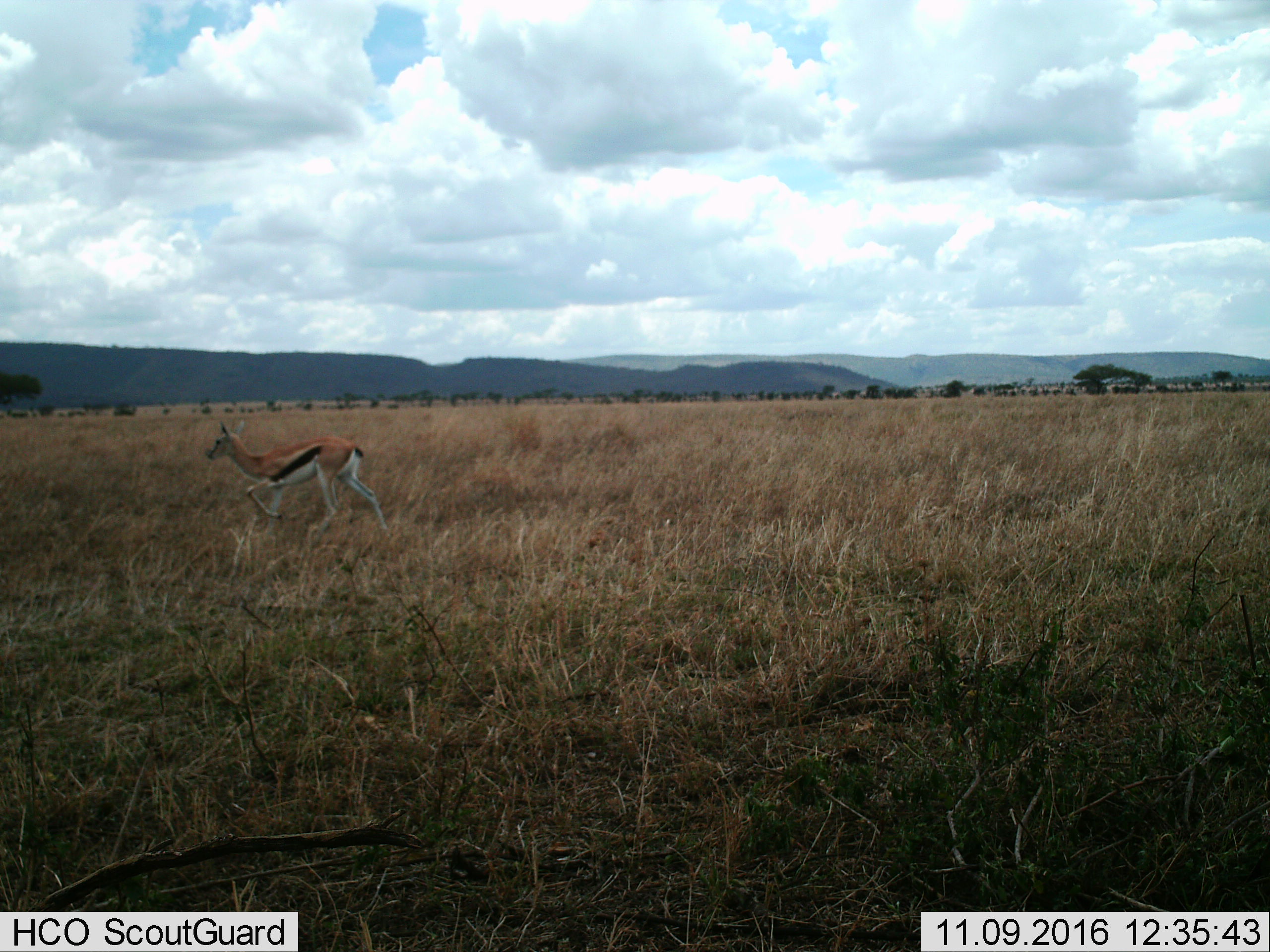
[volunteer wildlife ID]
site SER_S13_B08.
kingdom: Animalia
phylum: Chordata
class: Mammalia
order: Artiodactyla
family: Bovidae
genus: Eudorcas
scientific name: Eudorcas thomsonii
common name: thomson's gazelle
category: gazellethomsons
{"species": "gazellethomsons (thomson's gazelle) (Eudorcas thomsonii)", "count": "1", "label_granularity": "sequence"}